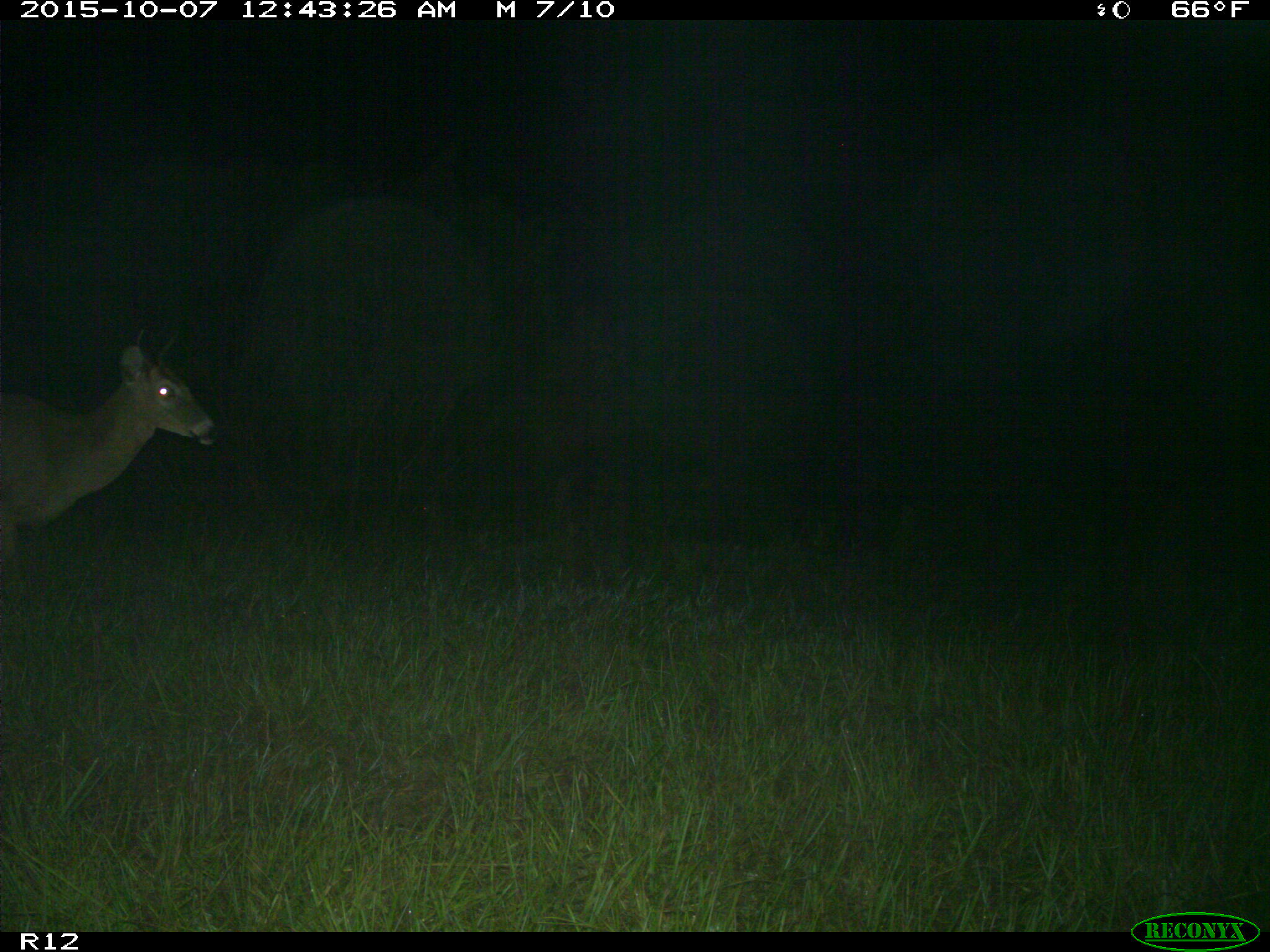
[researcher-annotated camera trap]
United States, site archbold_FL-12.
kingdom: Animalia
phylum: Chordata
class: Mammalia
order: Artiodactyla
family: Cervidae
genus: Odocoileus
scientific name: Odocoileus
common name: deer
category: unidentified deer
Unidentified deer (deer) (Odocoileus).